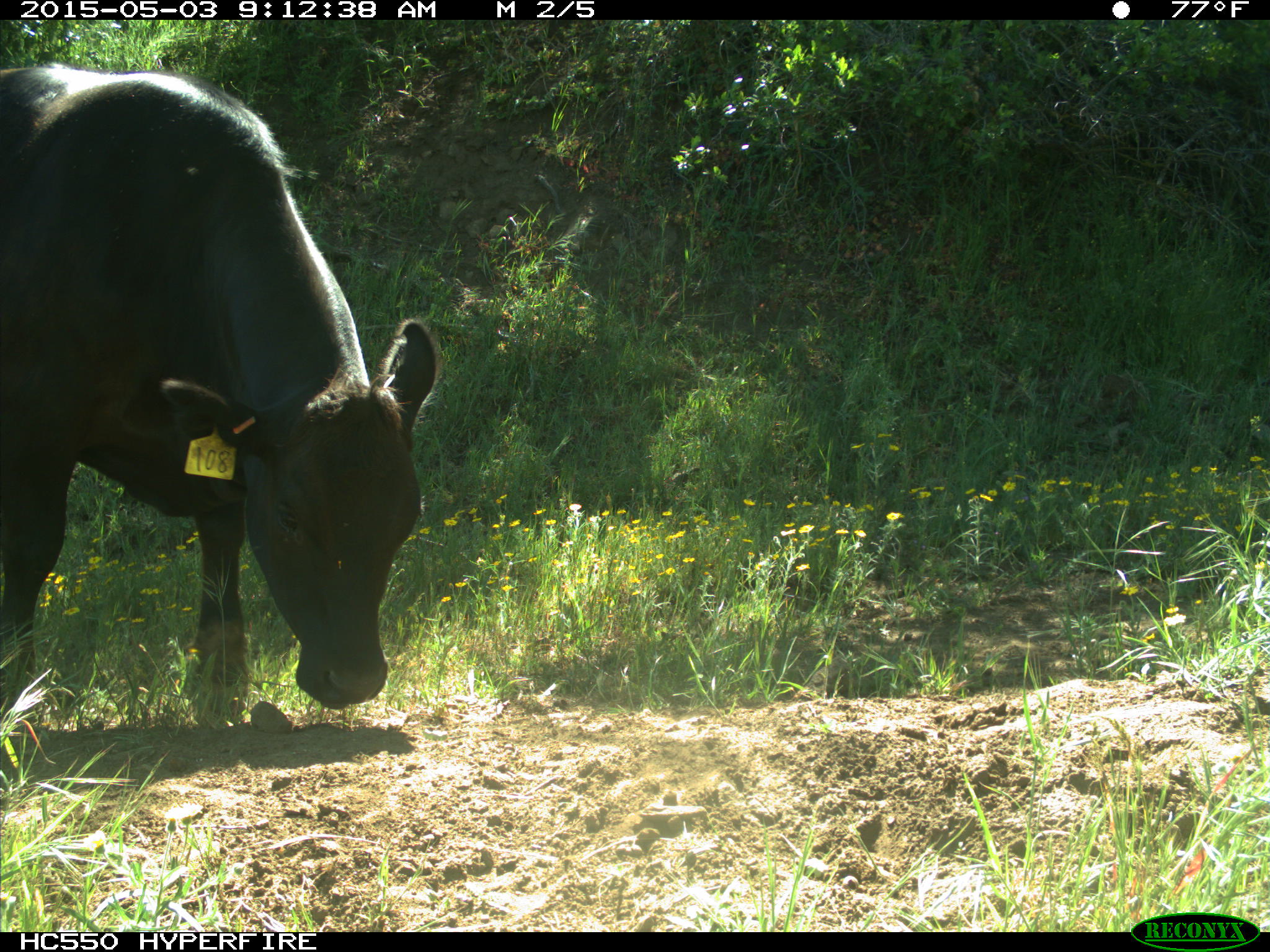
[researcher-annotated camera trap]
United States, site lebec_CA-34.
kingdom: Animalia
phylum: Chordata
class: Mammalia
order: Artiodactyla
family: Bovidae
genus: Bos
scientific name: Bos taurus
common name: domestic cow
Bos taurus (domestic cow).